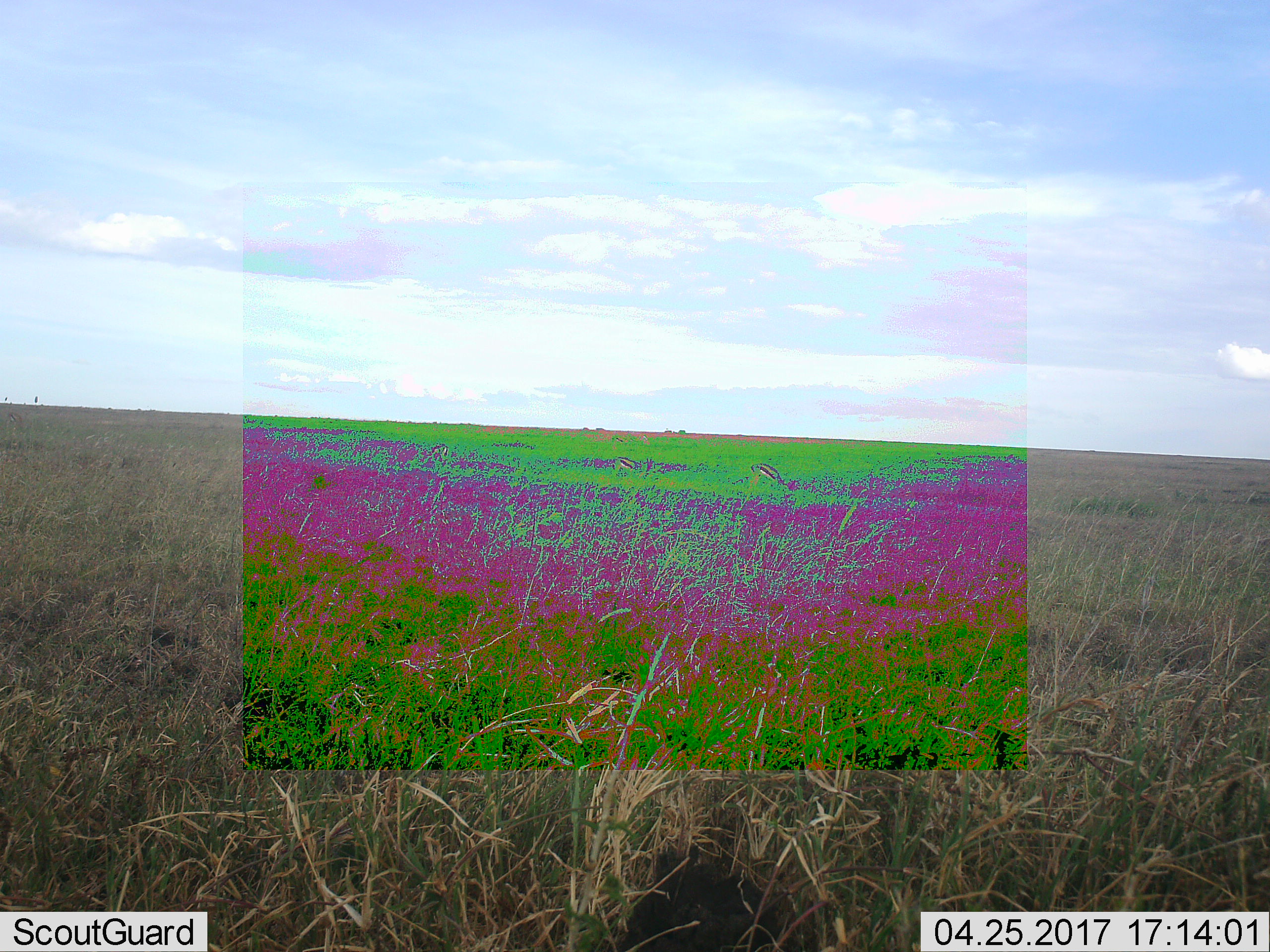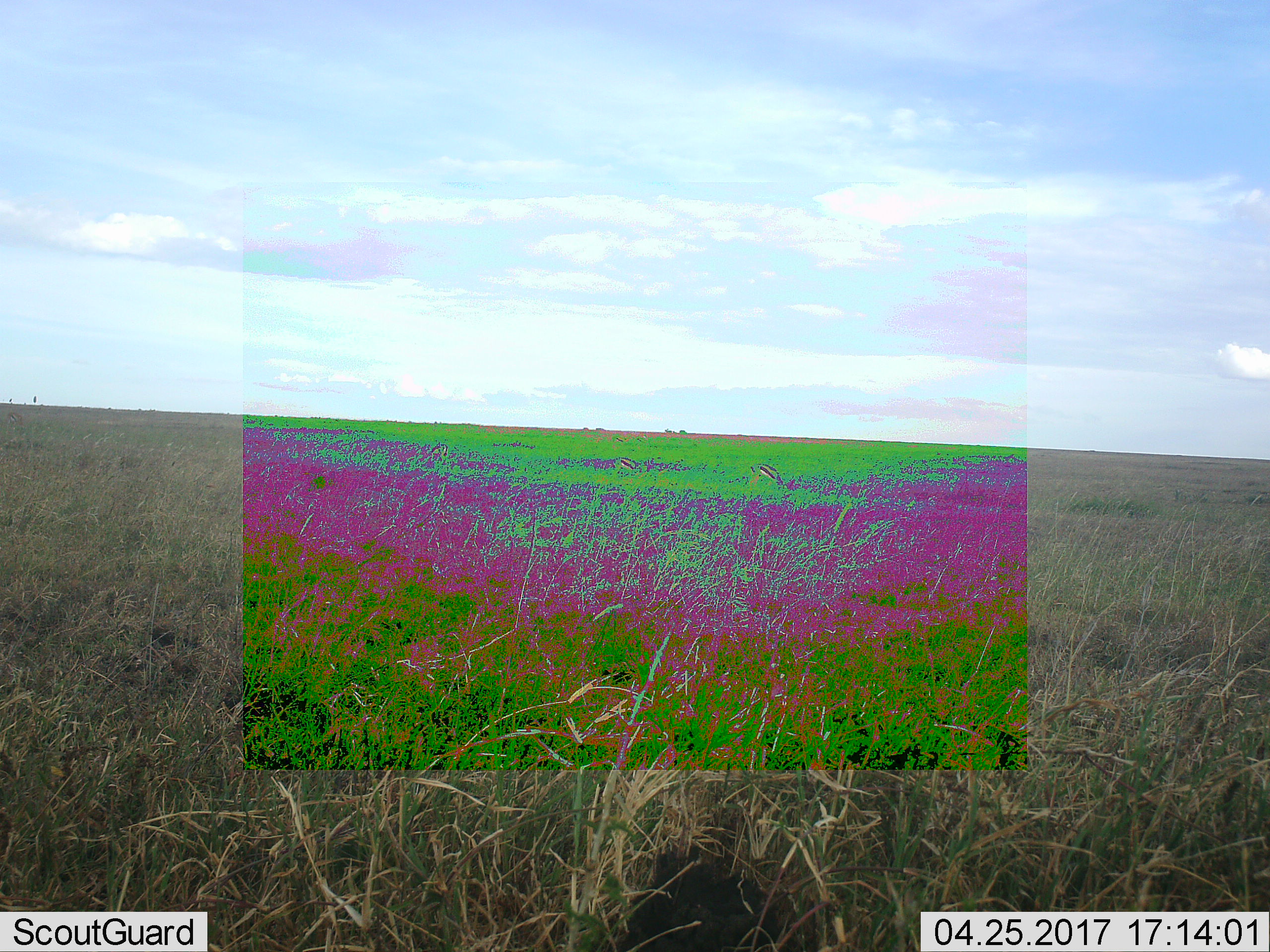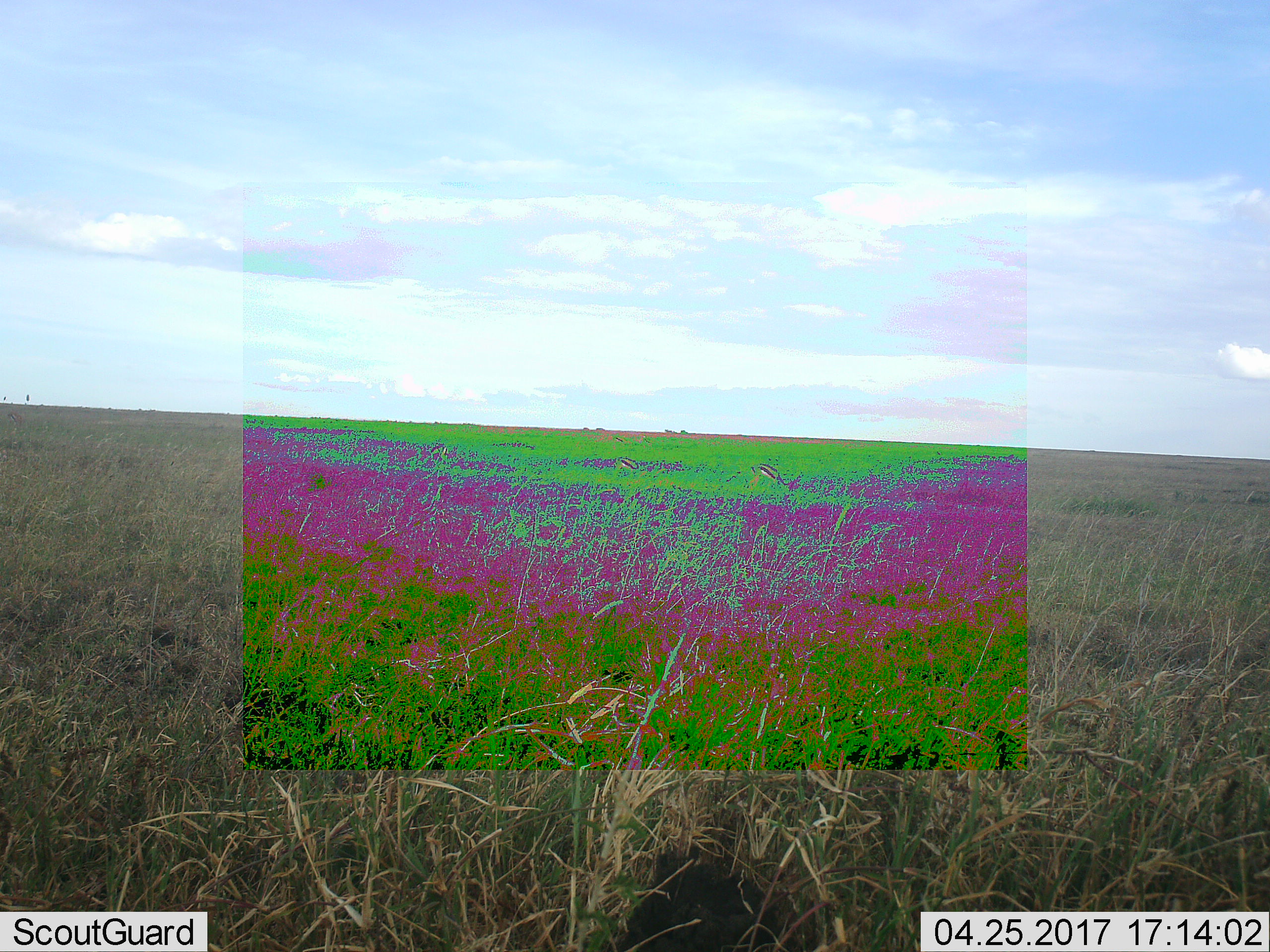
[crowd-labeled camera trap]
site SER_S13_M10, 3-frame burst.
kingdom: Animalia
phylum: Chordata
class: Mammalia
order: Artiodactyla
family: Bovidae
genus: Eudorcas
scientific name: Eudorcas thomsonii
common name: thomson's gazelle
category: gazellethomsons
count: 4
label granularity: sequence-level